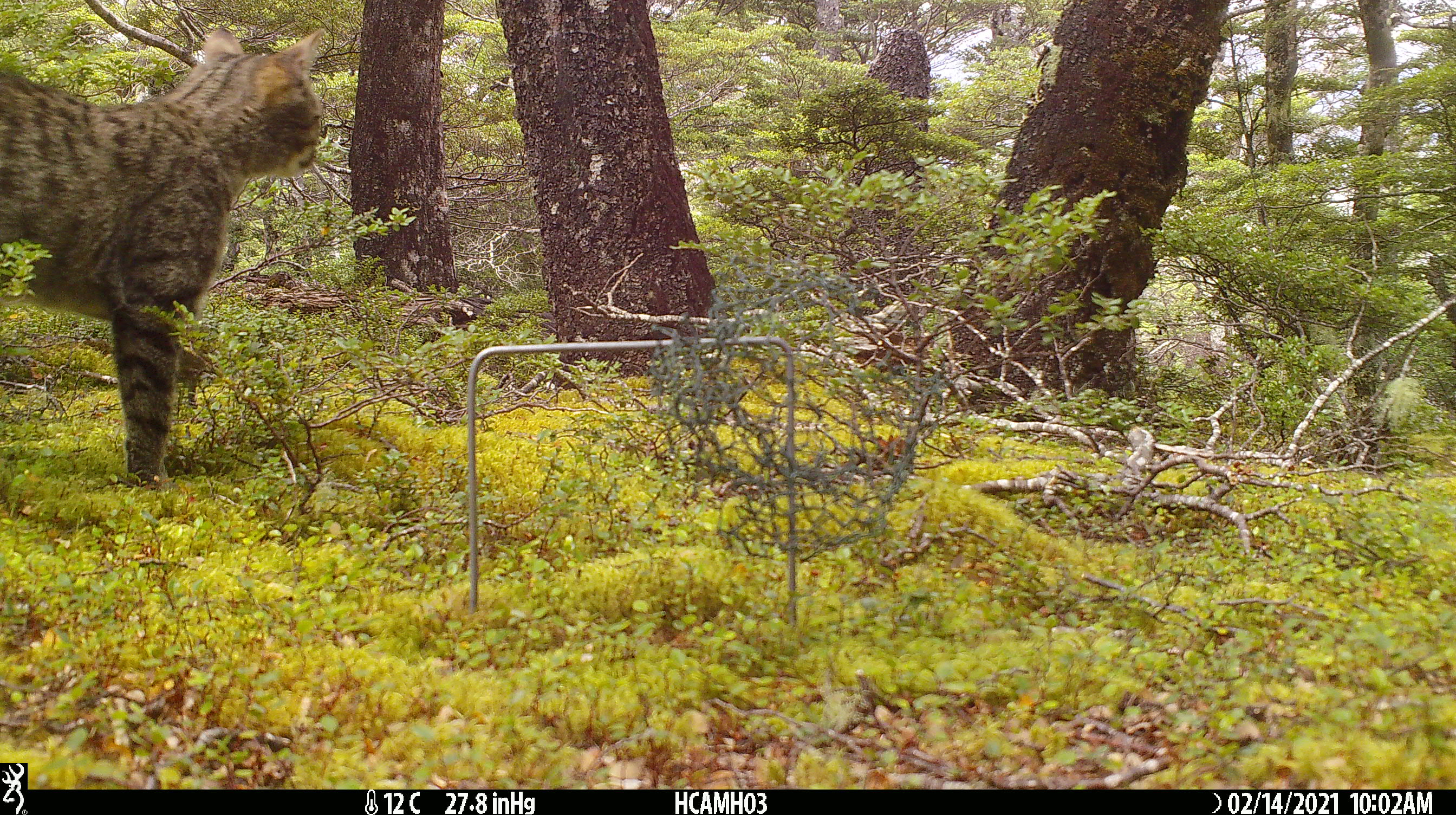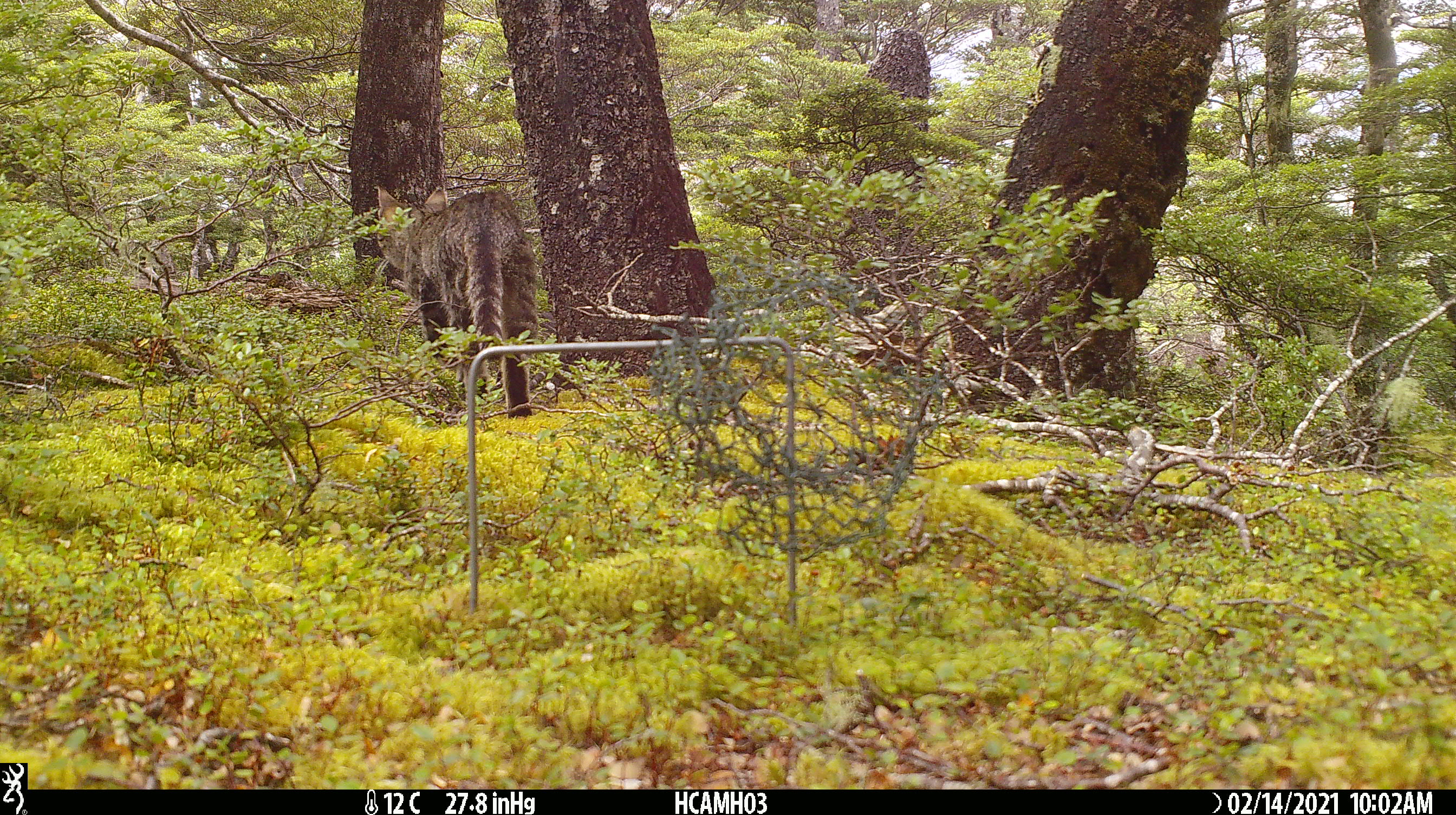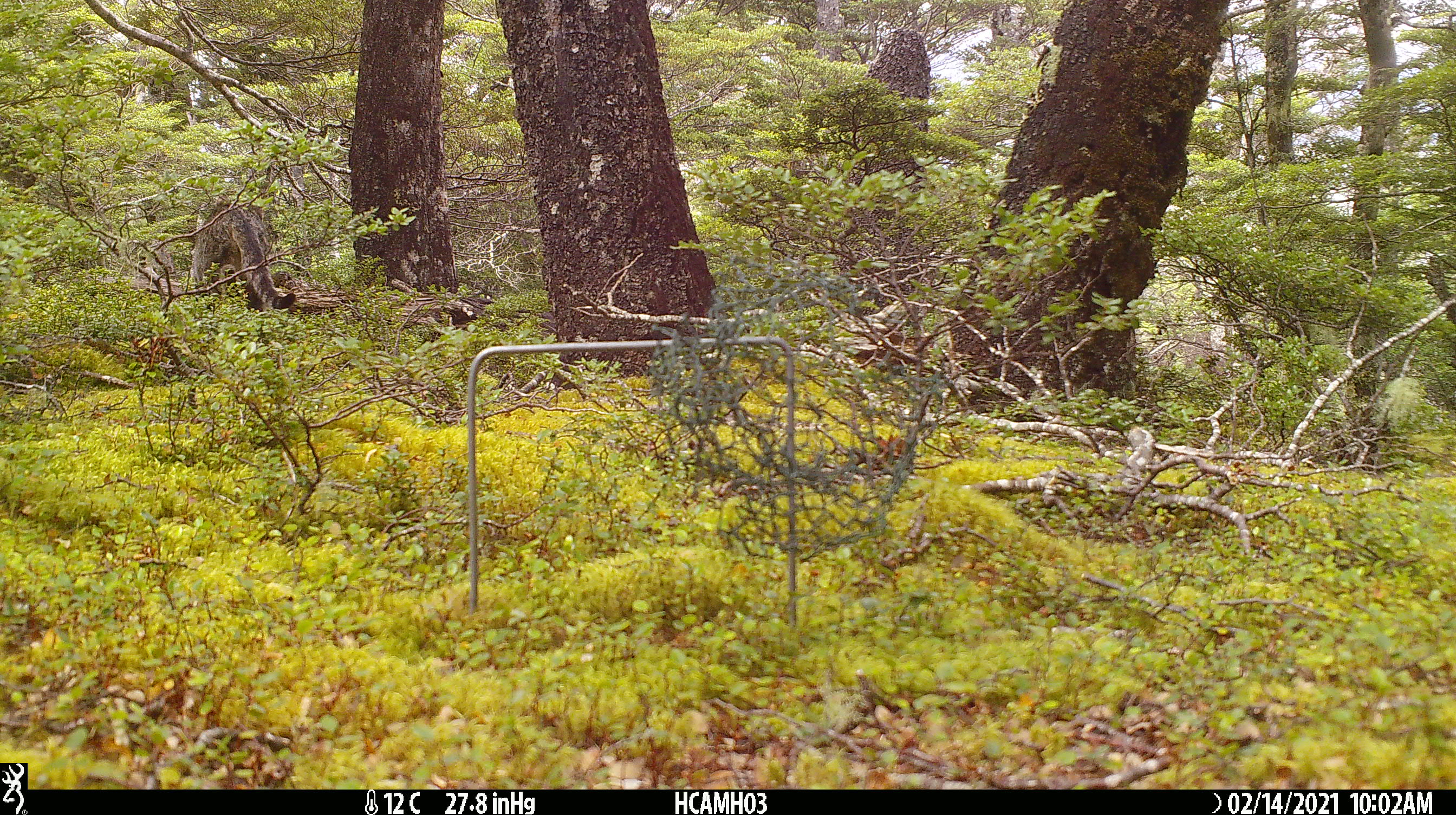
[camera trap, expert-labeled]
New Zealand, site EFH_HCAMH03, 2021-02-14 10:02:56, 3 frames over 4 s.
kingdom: Animalia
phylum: Chordata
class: Mammalia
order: Carnivora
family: Felidae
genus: Felis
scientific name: Felis catus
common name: domestic cat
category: cat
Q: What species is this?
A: Cat (domestic cat) (Felis catus).